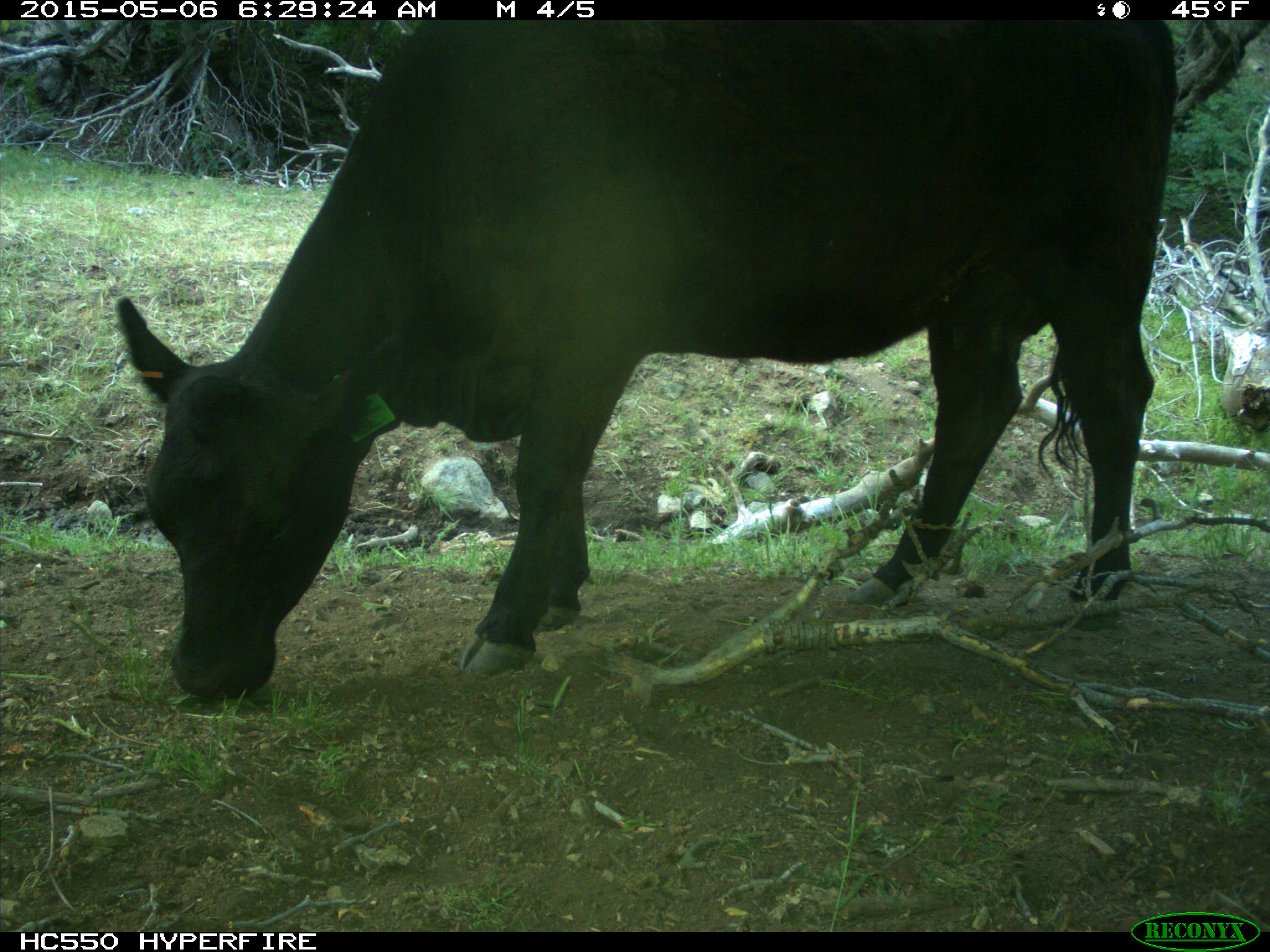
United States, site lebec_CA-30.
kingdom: Animalia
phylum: Chordata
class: Mammalia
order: Artiodactyla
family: Bovidae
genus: Bos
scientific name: Bos taurus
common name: domestic cow